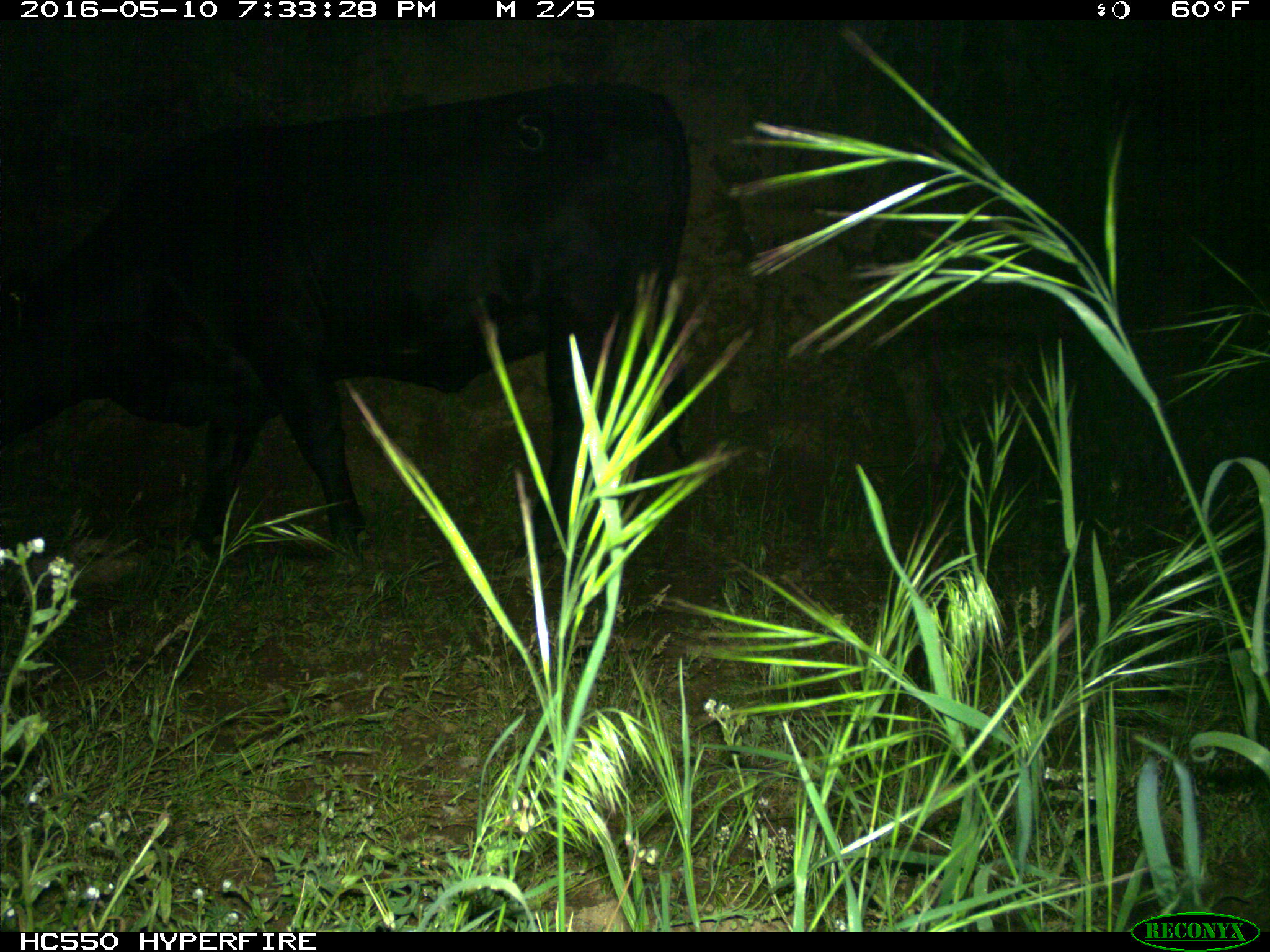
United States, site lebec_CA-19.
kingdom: Animalia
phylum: Chordata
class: Mammalia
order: Artiodactyla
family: Bovidae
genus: Bos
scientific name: Bos taurus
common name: domestic cow